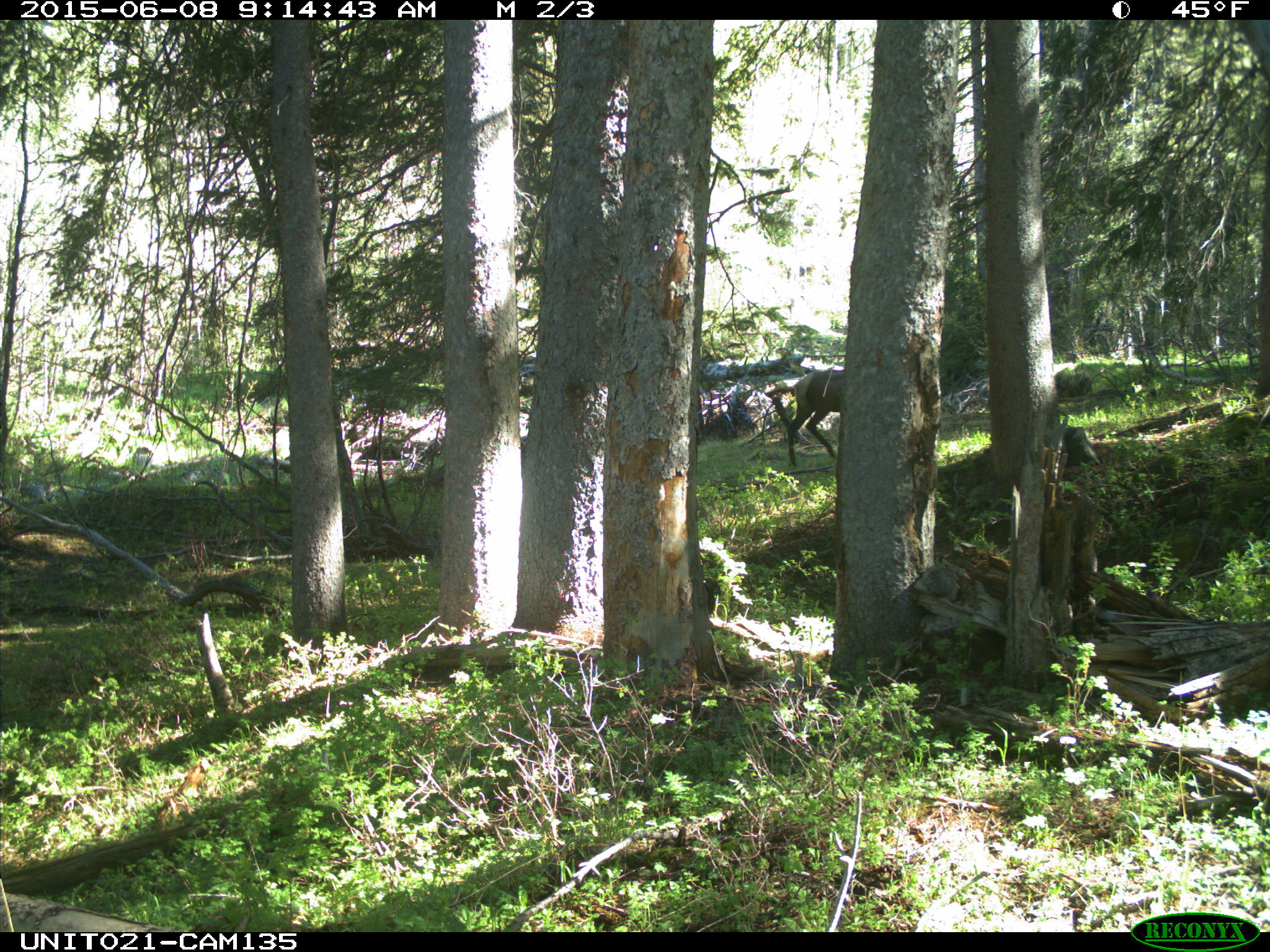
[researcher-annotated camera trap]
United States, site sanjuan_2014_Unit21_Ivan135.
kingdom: Animalia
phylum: Chordata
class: Mammalia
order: Artiodactyla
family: Cervidae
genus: Cervus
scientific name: Cervus elaphus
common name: red deer